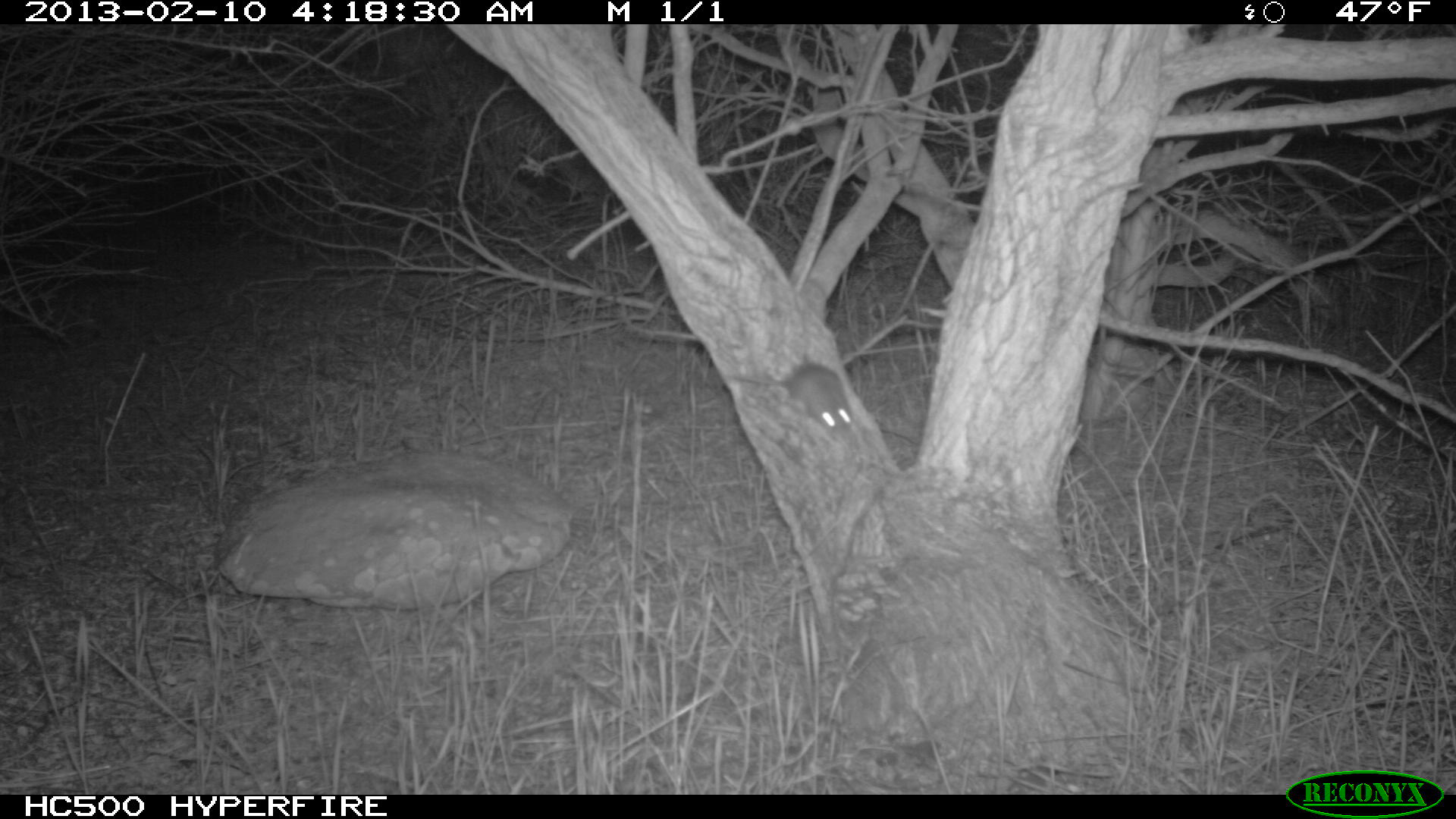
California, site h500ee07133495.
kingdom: Animalia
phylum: Chordata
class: Mammalia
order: Rodentia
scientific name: Rodentia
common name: rodent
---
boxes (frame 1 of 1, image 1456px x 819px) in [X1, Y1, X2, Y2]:
rodent: [733, 362, 851, 437]